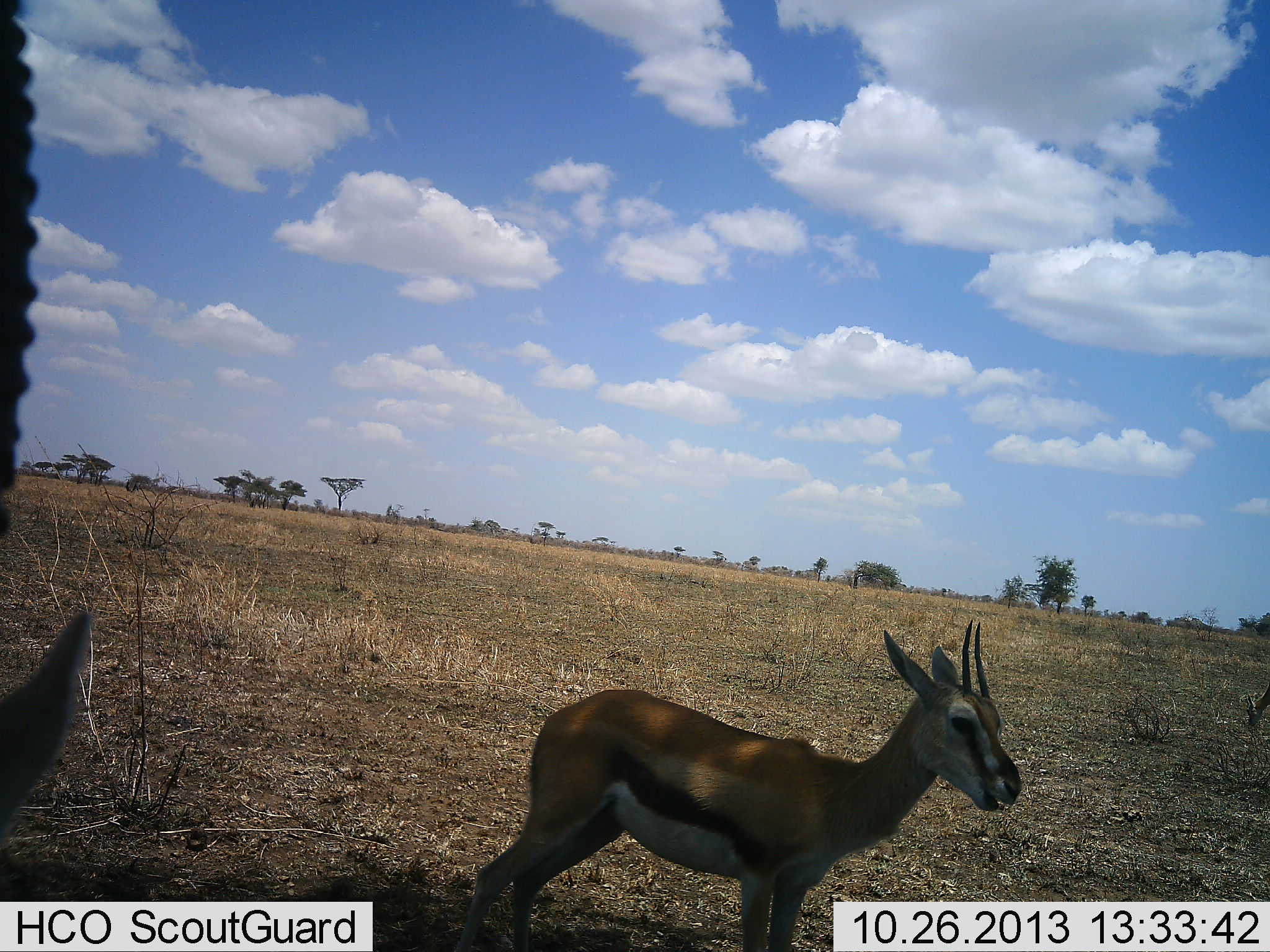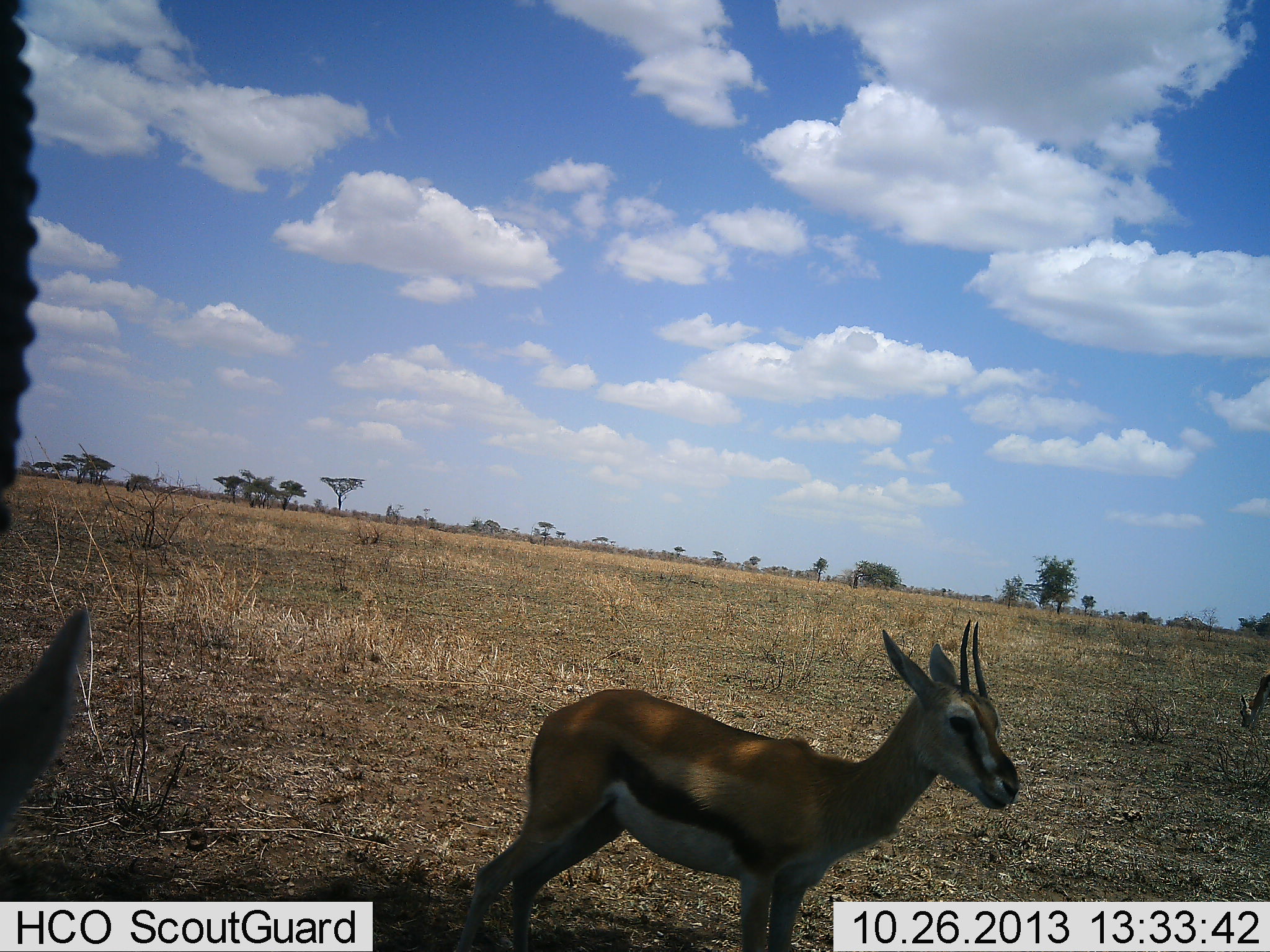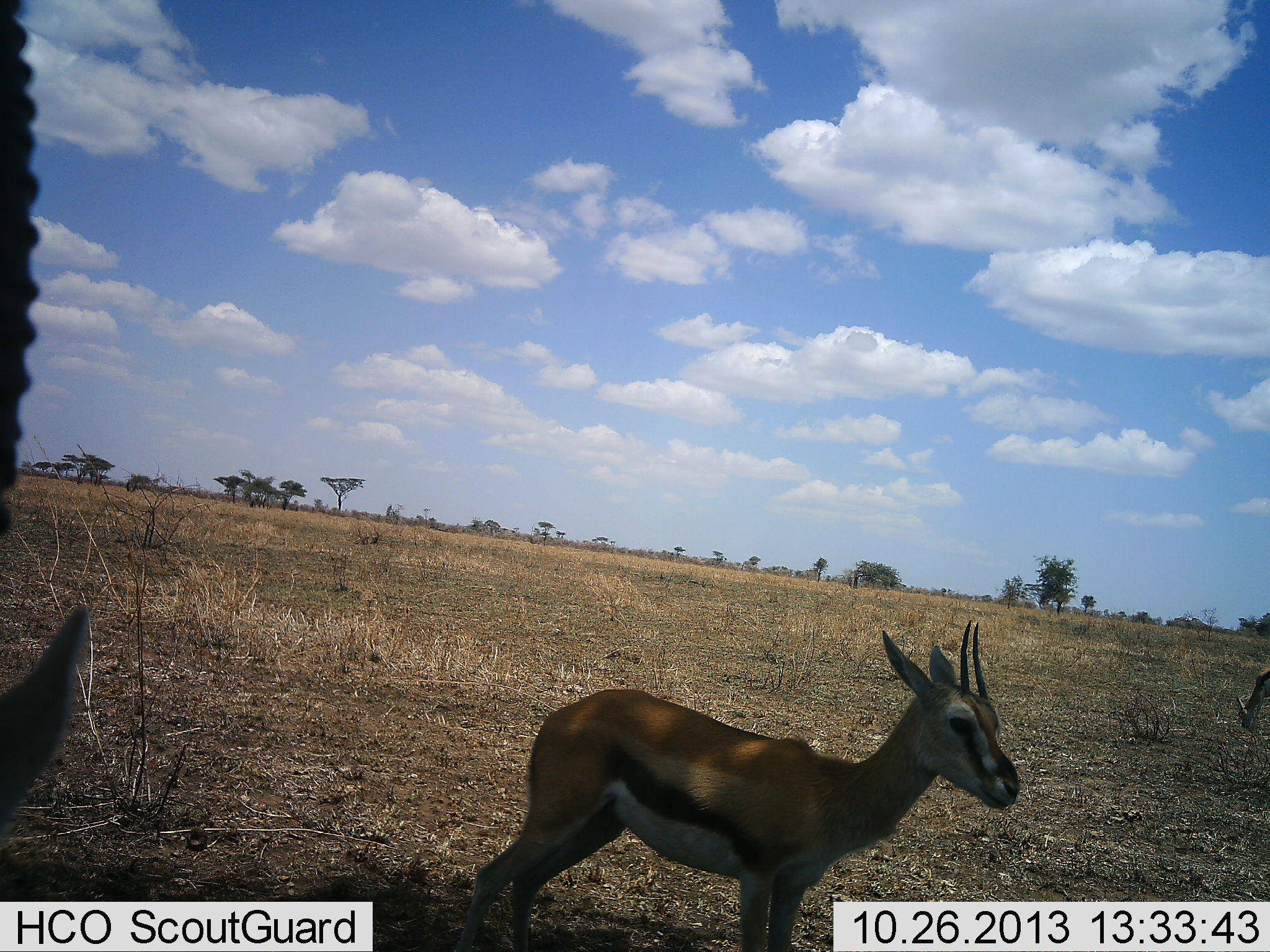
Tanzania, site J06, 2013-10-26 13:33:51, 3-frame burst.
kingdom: Animalia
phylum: Chordata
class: Mammalia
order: Artiodactyla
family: Bovidae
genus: Eudorcas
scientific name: Eudorcas thomsonii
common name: thomson's gazelle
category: gazellethomsons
Gazellethomsons (thomson's gazelle) (Eudorcas thomsonii), count 3. Behavior (volunteer vote fractions): standing 77%, resting 6%, moving 3%, interacting 0%. Young present (vote fraction): 0%. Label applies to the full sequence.